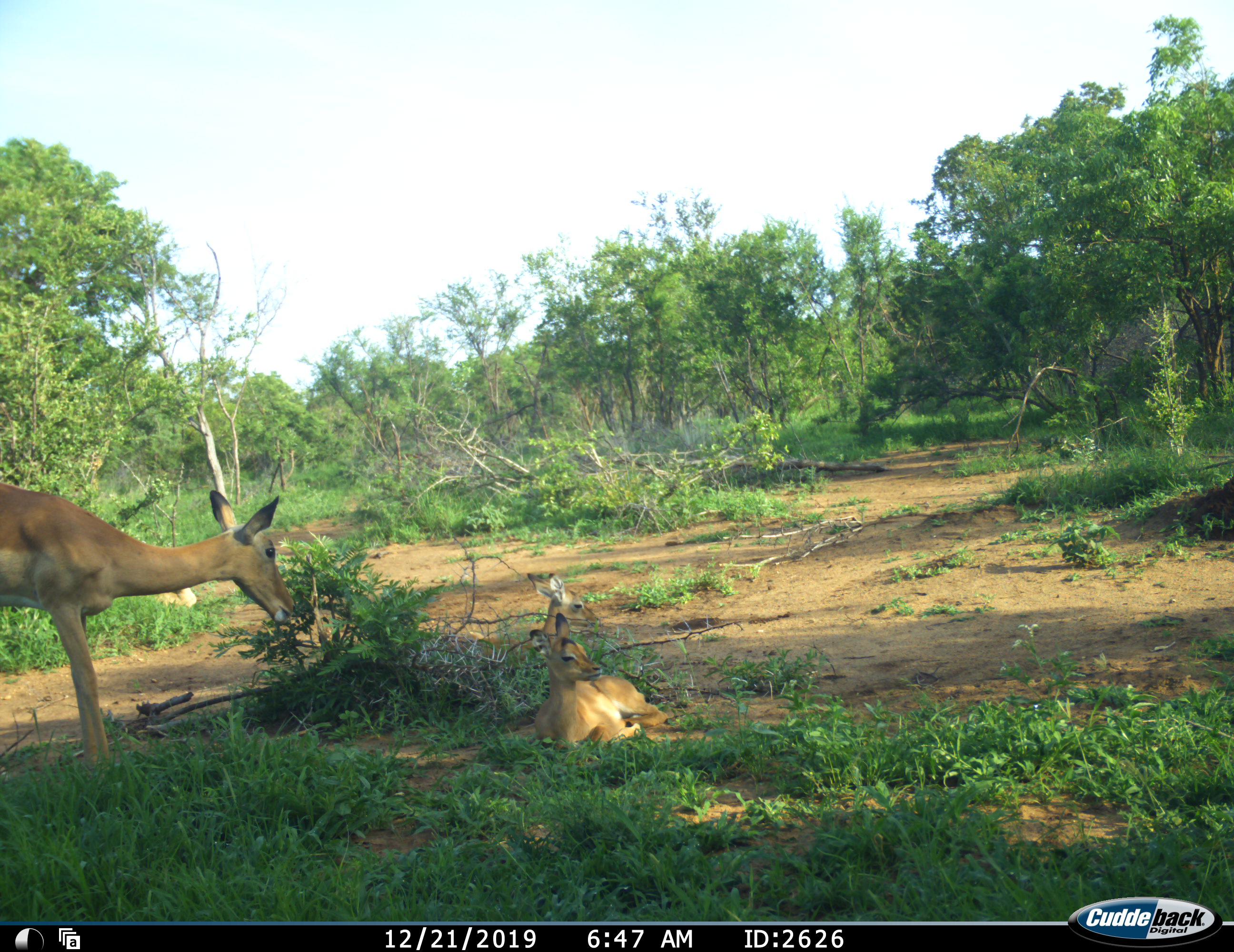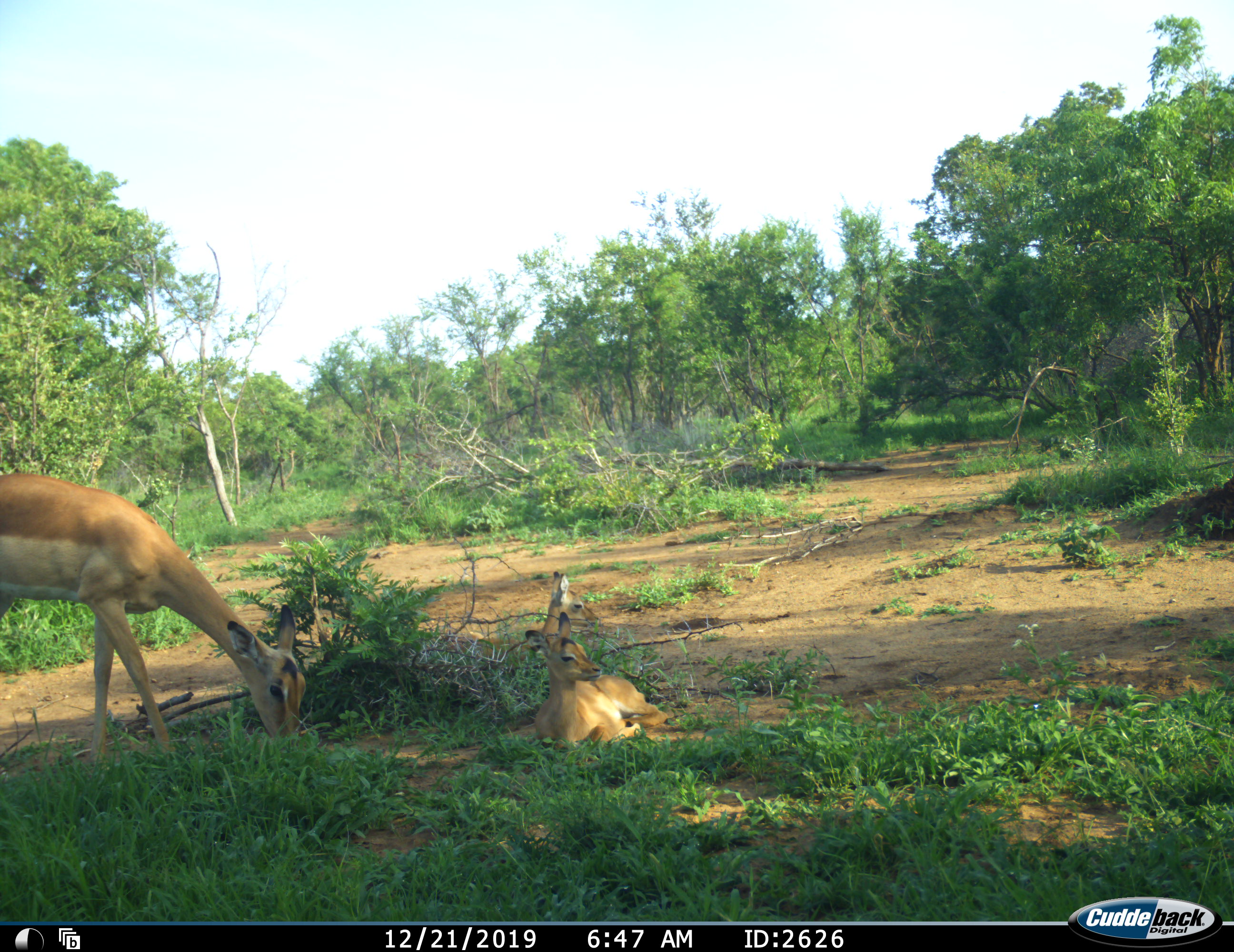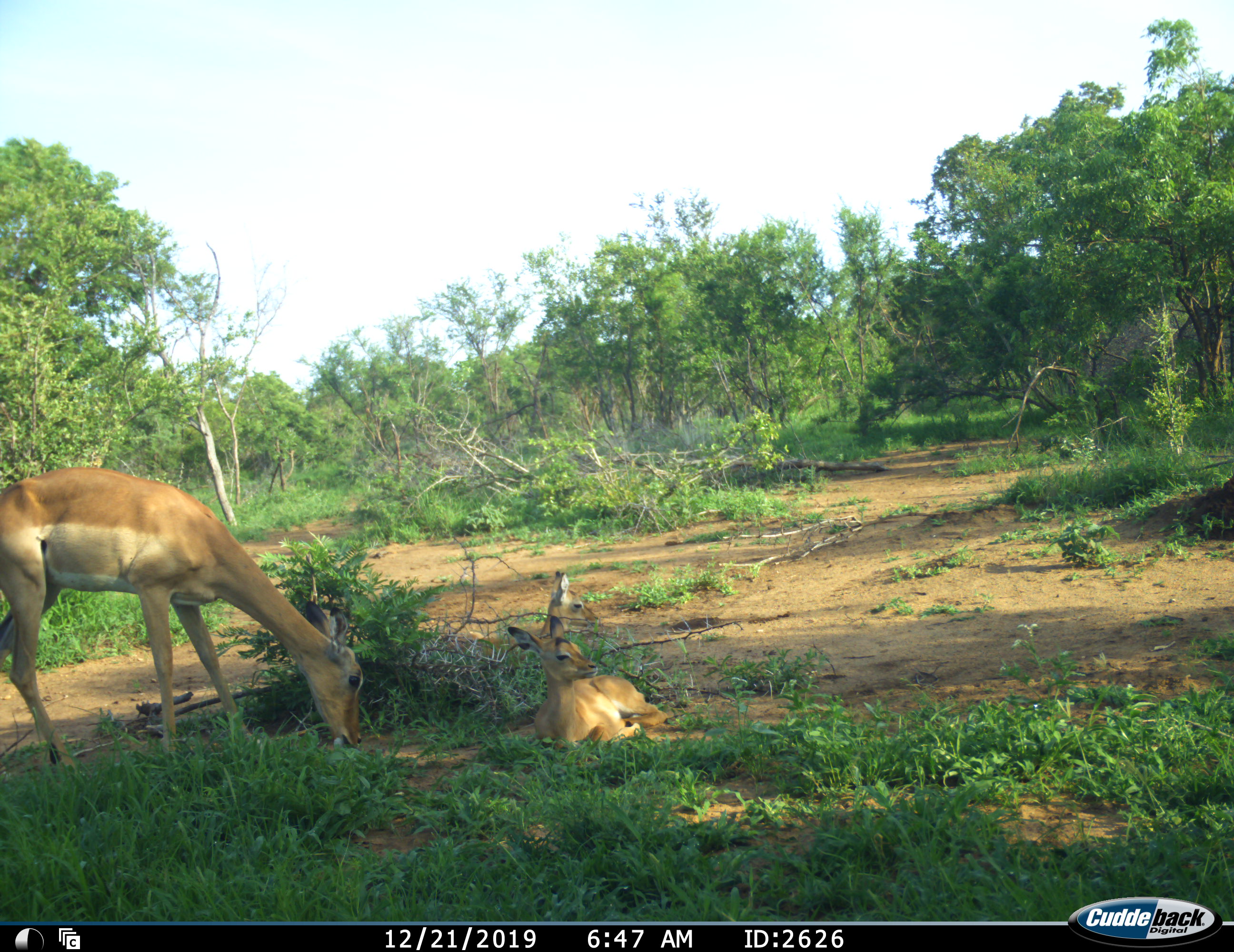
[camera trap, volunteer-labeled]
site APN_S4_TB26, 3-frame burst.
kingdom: Animalia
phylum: Chordata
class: Mammalia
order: Artiodactyla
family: Bovidae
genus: Aepyceros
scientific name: Aepyceros melampus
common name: impala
Impala (Aepyceros melampus), count 3. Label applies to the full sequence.